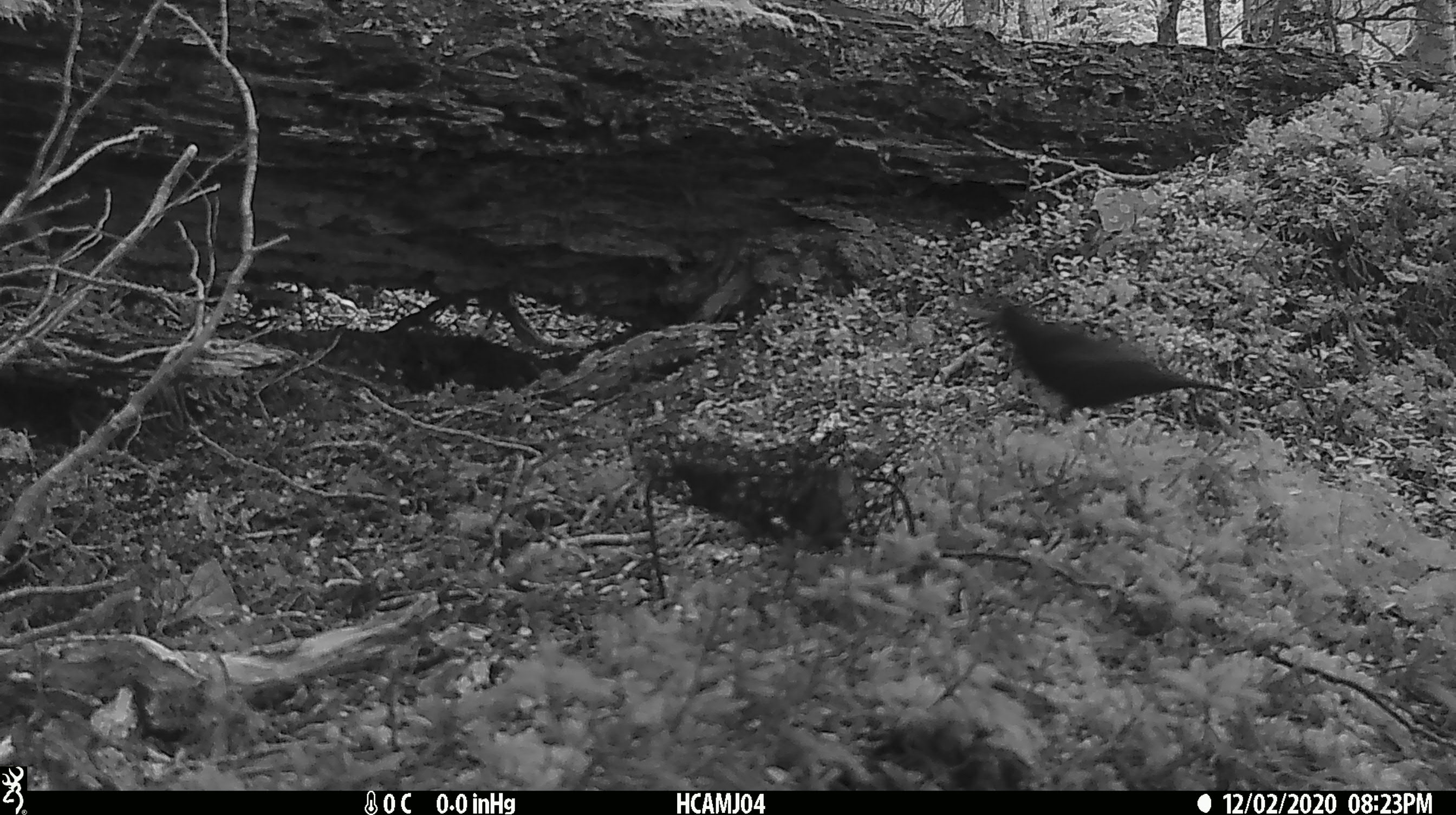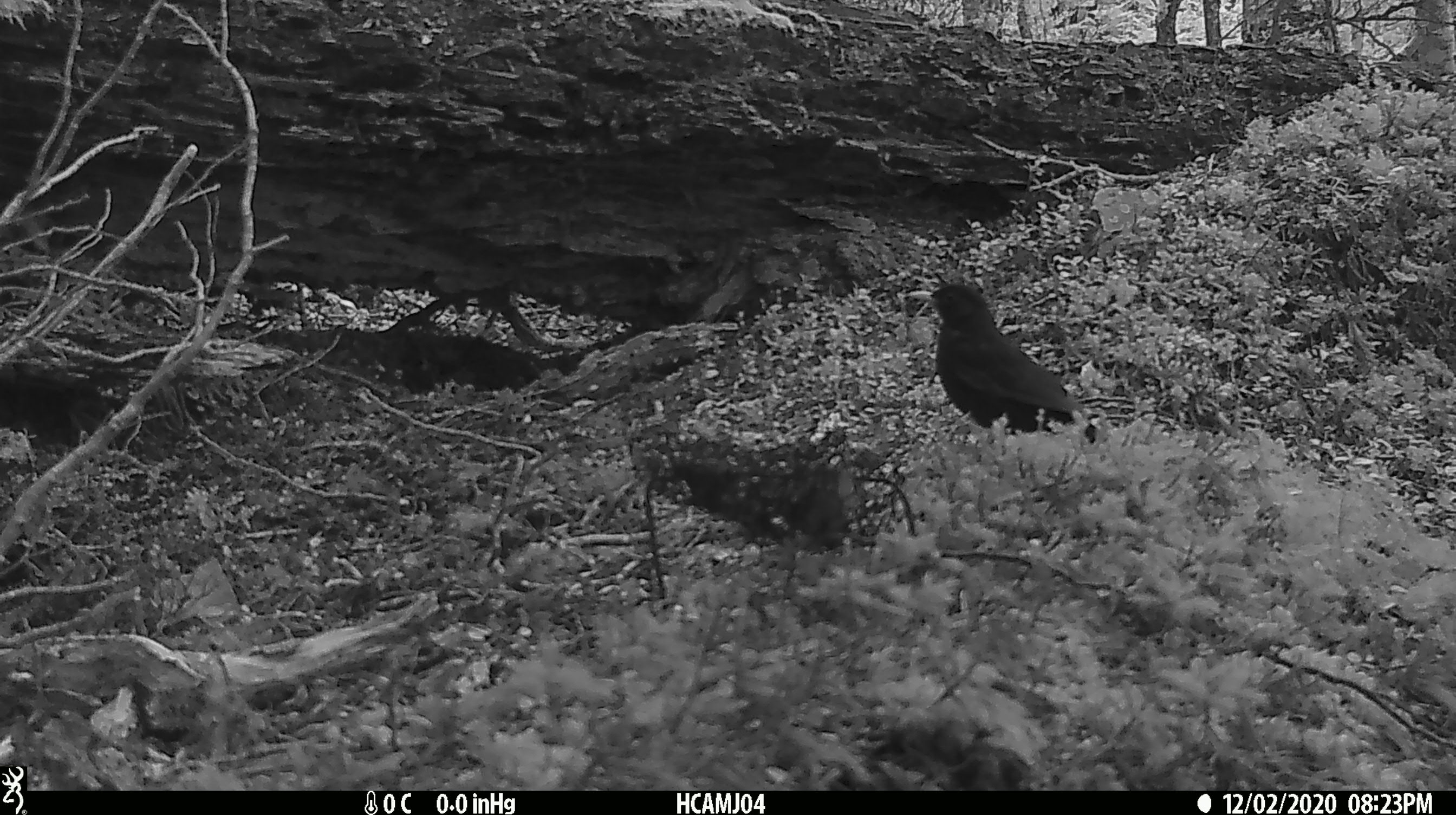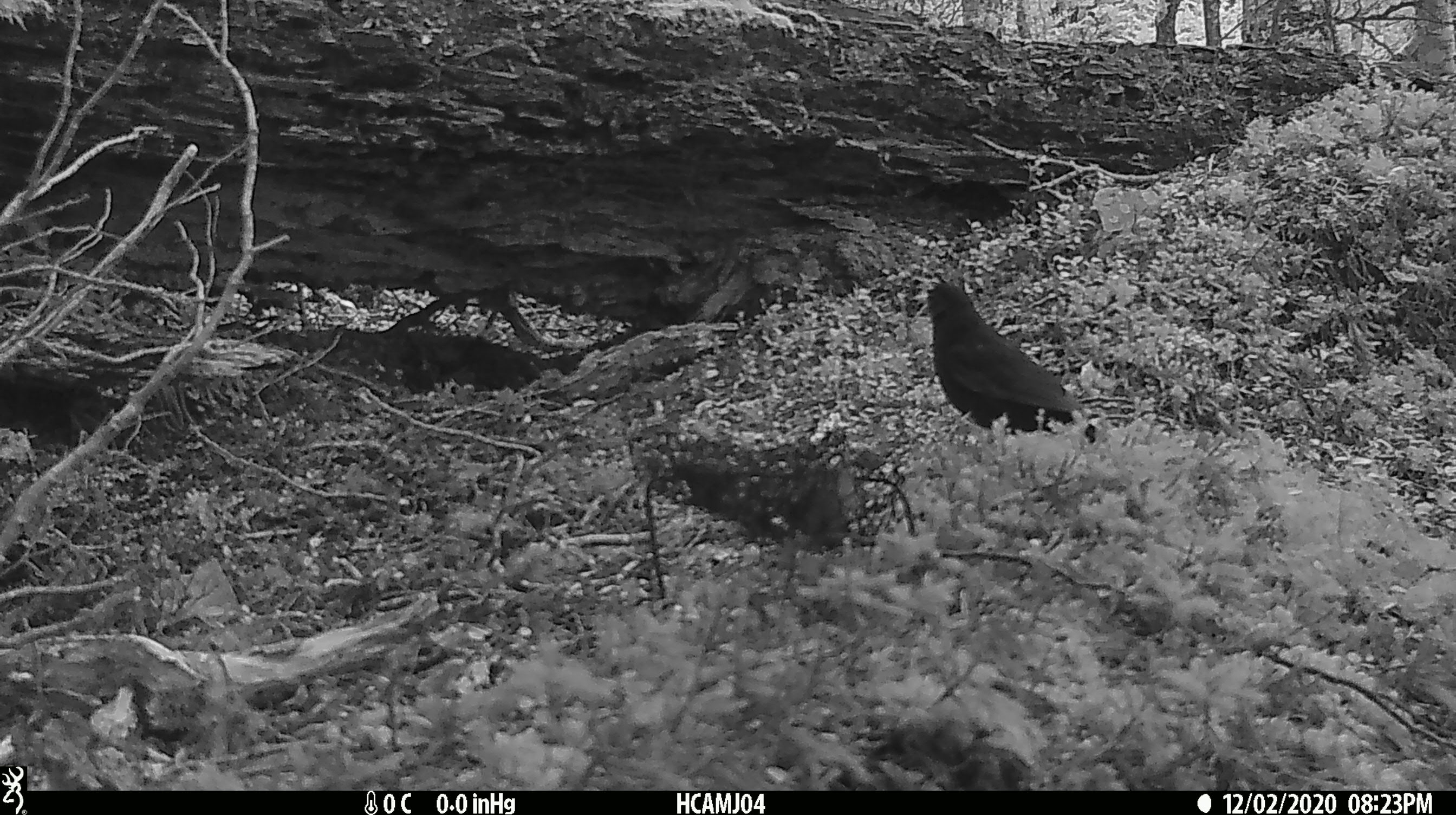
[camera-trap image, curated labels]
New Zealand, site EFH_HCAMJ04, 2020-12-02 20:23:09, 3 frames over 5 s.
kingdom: Animalia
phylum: Chordata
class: Aves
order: Passeriformes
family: Turdidae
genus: Turdus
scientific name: Turdus merula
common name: eurasian blackbird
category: blackbird